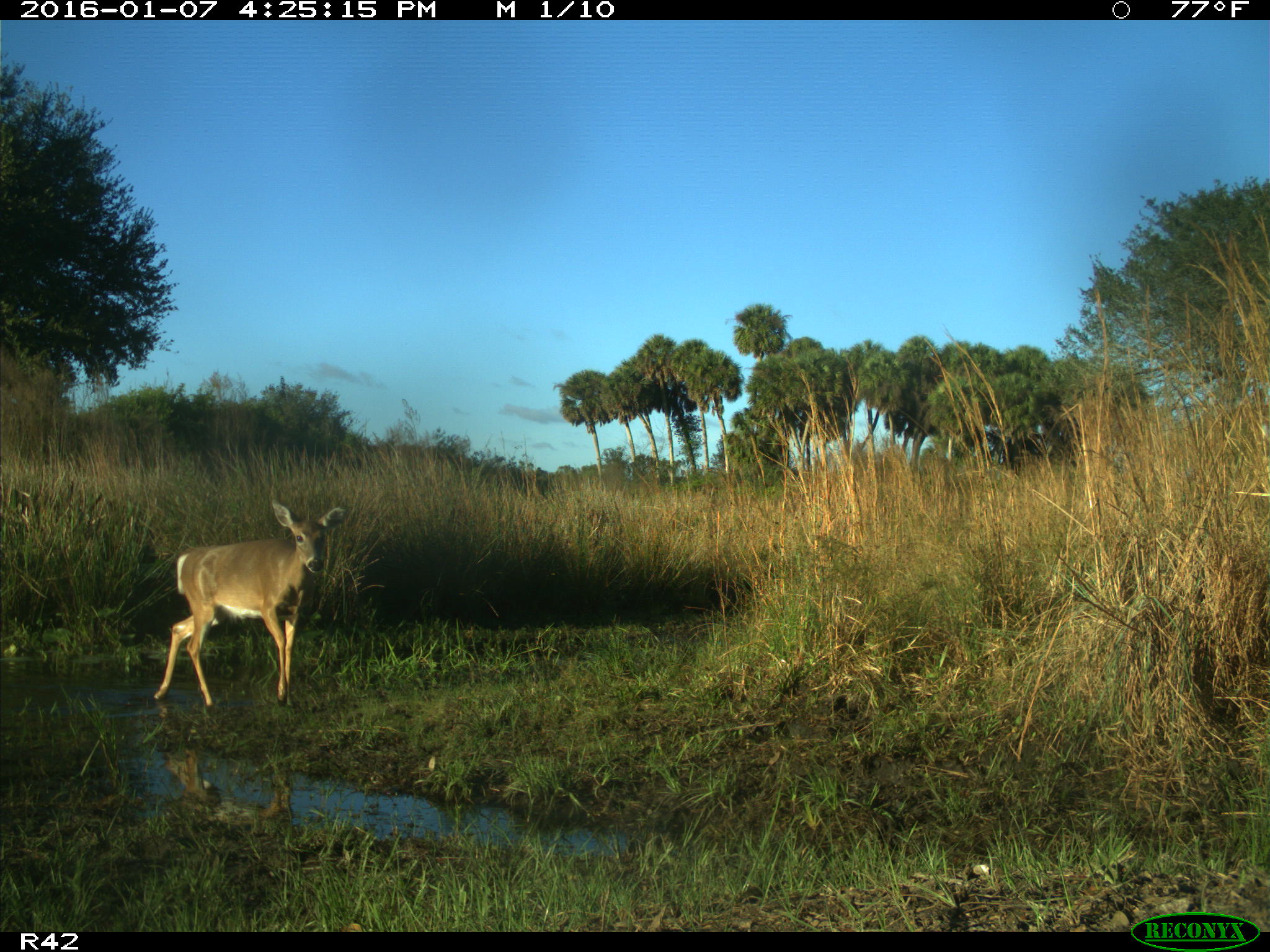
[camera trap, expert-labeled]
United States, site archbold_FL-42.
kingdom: Animalia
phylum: Chordata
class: Mammalia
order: Artiodactyla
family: Cervidae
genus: Odocoileus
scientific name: Odocoileus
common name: deer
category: unidentified deer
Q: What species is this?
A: Unidentified deer (deer) (Odocoileus).